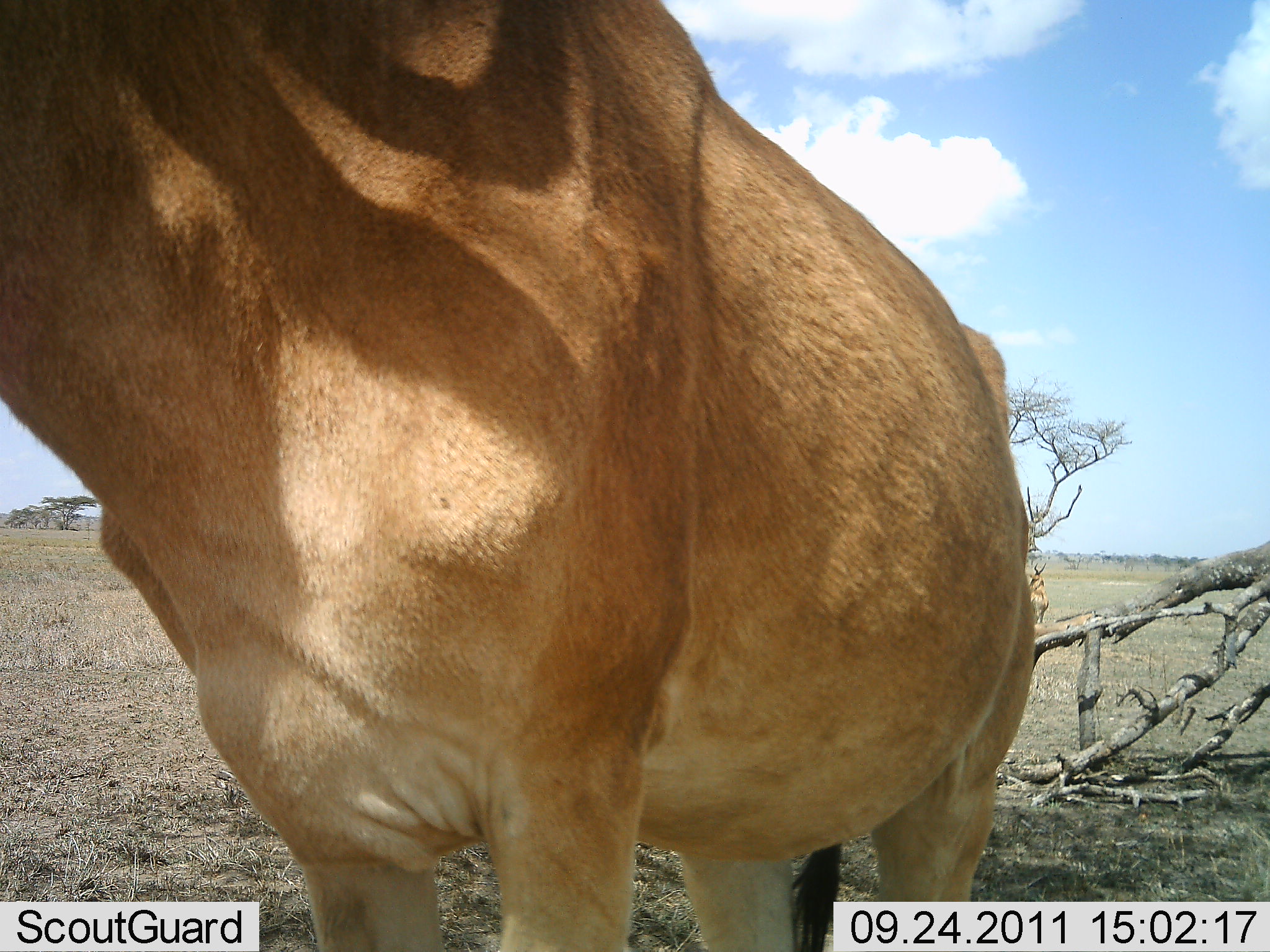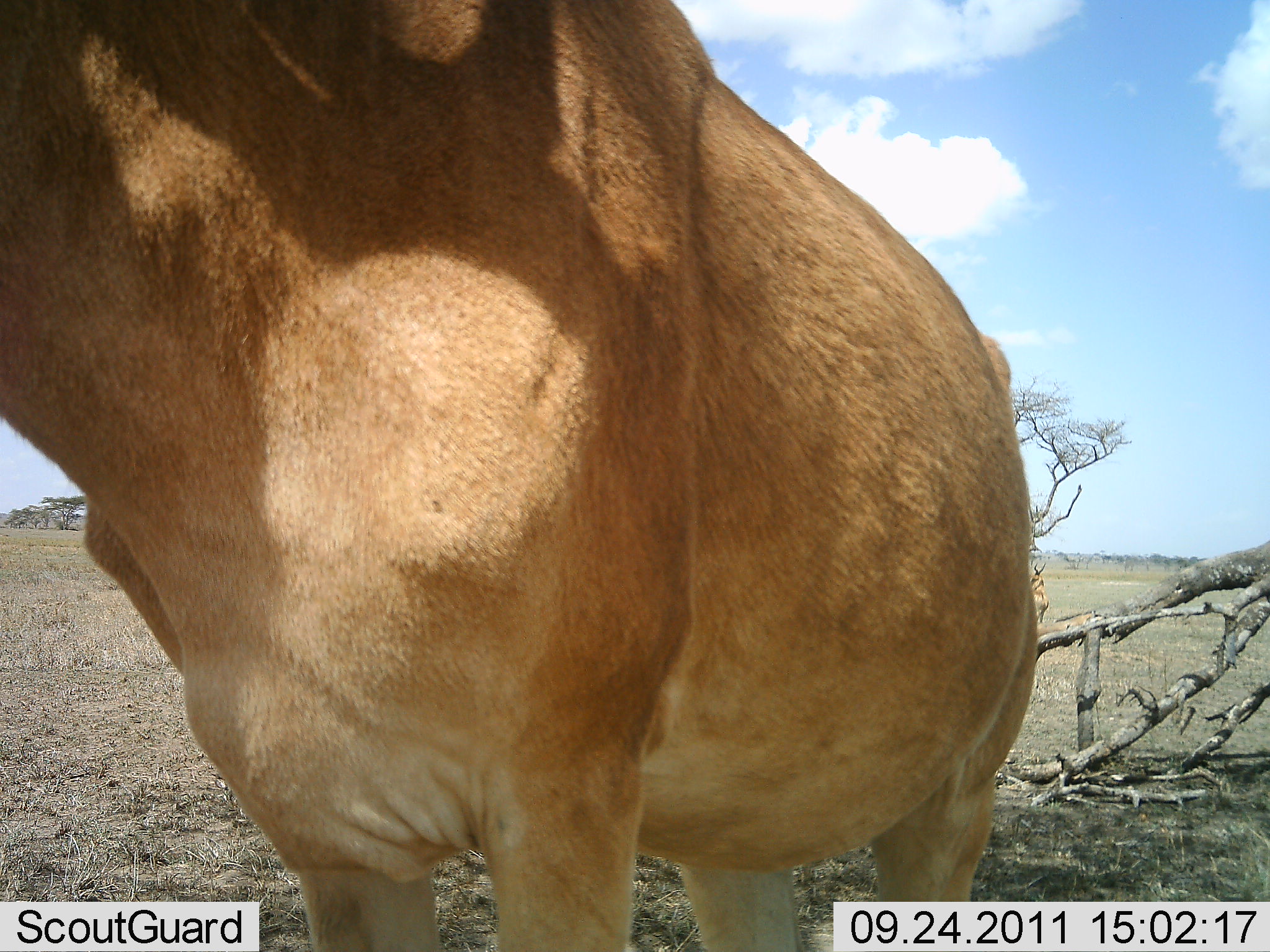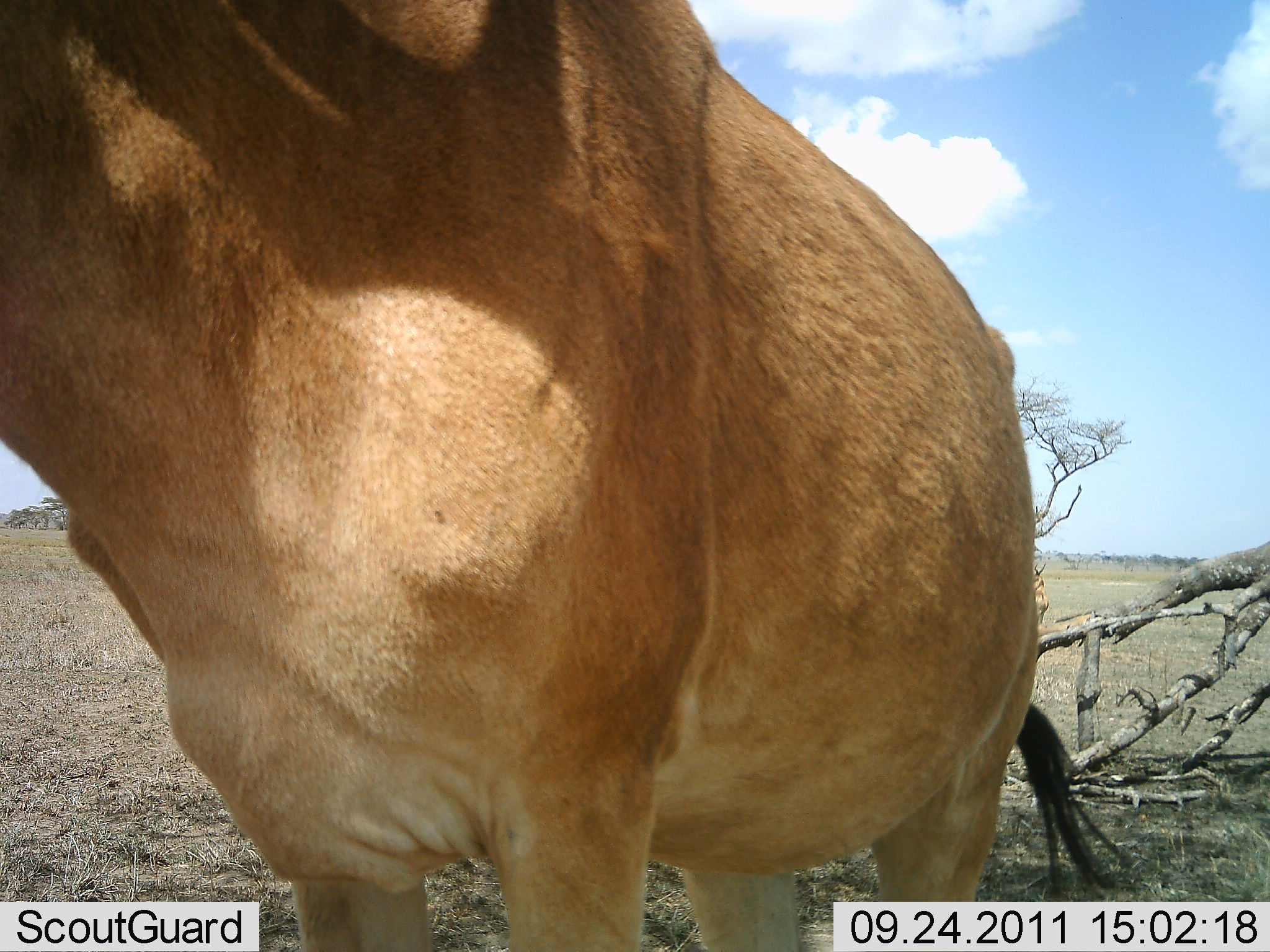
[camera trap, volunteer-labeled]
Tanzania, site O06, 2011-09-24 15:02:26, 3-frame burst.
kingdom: Animalia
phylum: Chordata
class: Mammalia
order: Artiodactyla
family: Bovidae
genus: Alcelaphus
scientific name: Alcelaphus buselaphus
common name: hartebeest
Hartebeest (Alcelaphus buselaphus), count 1. Behavior (volunteer vote fractions): standing 100%, resting 0%, moving 0%, interacting 0%. Young present (vote fraction): 0%. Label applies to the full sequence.